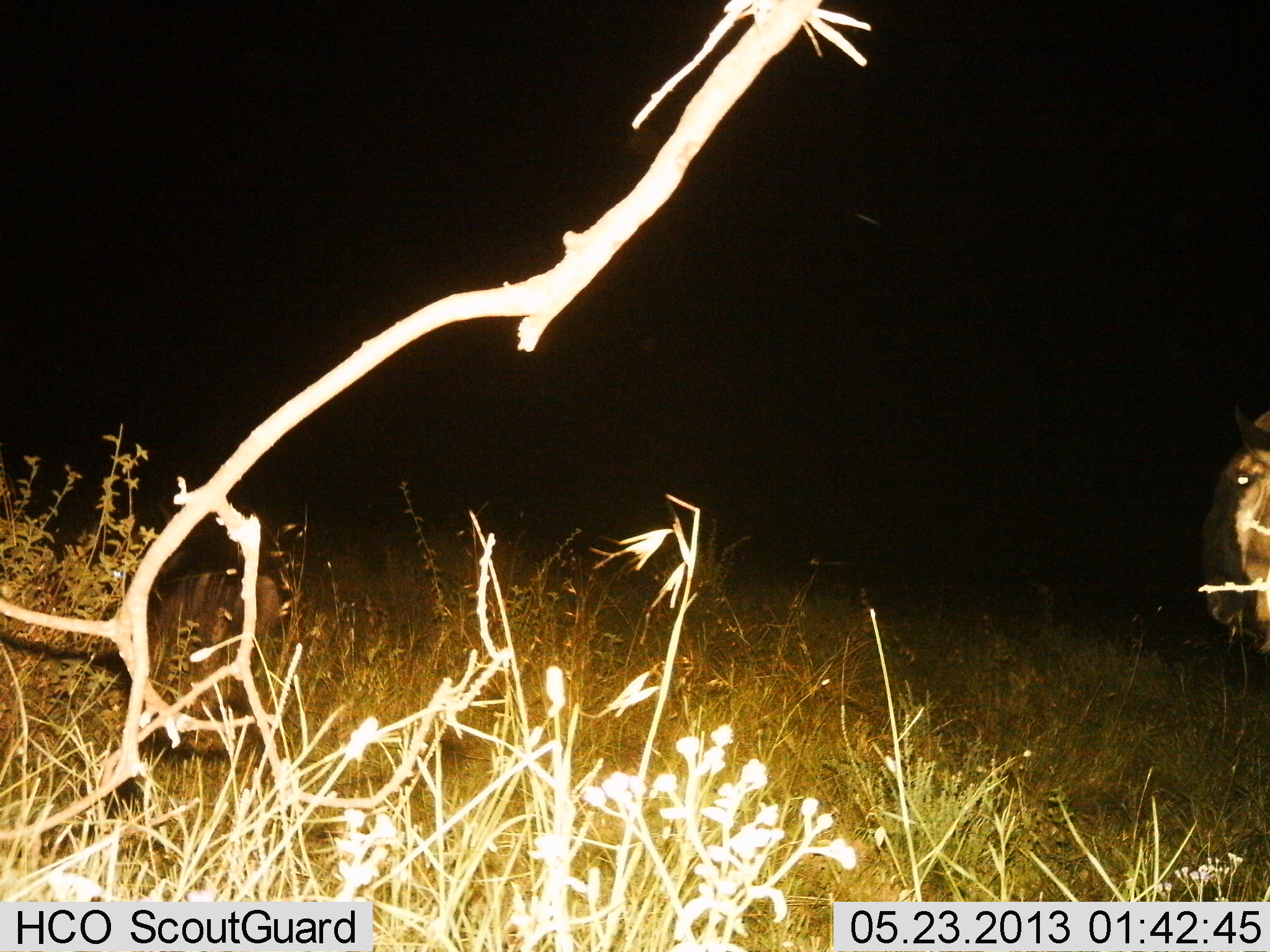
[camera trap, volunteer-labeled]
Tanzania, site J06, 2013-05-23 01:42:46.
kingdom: Animalia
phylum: Chordata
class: Mammalia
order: Artiodactyla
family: Bovidae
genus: Connochaetes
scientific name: Connochaetes taurinus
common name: blue wildebeest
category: wildebeest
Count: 1.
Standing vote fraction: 80%.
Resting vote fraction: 10%.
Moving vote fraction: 20%.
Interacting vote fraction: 0%.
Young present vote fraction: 0%.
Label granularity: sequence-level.